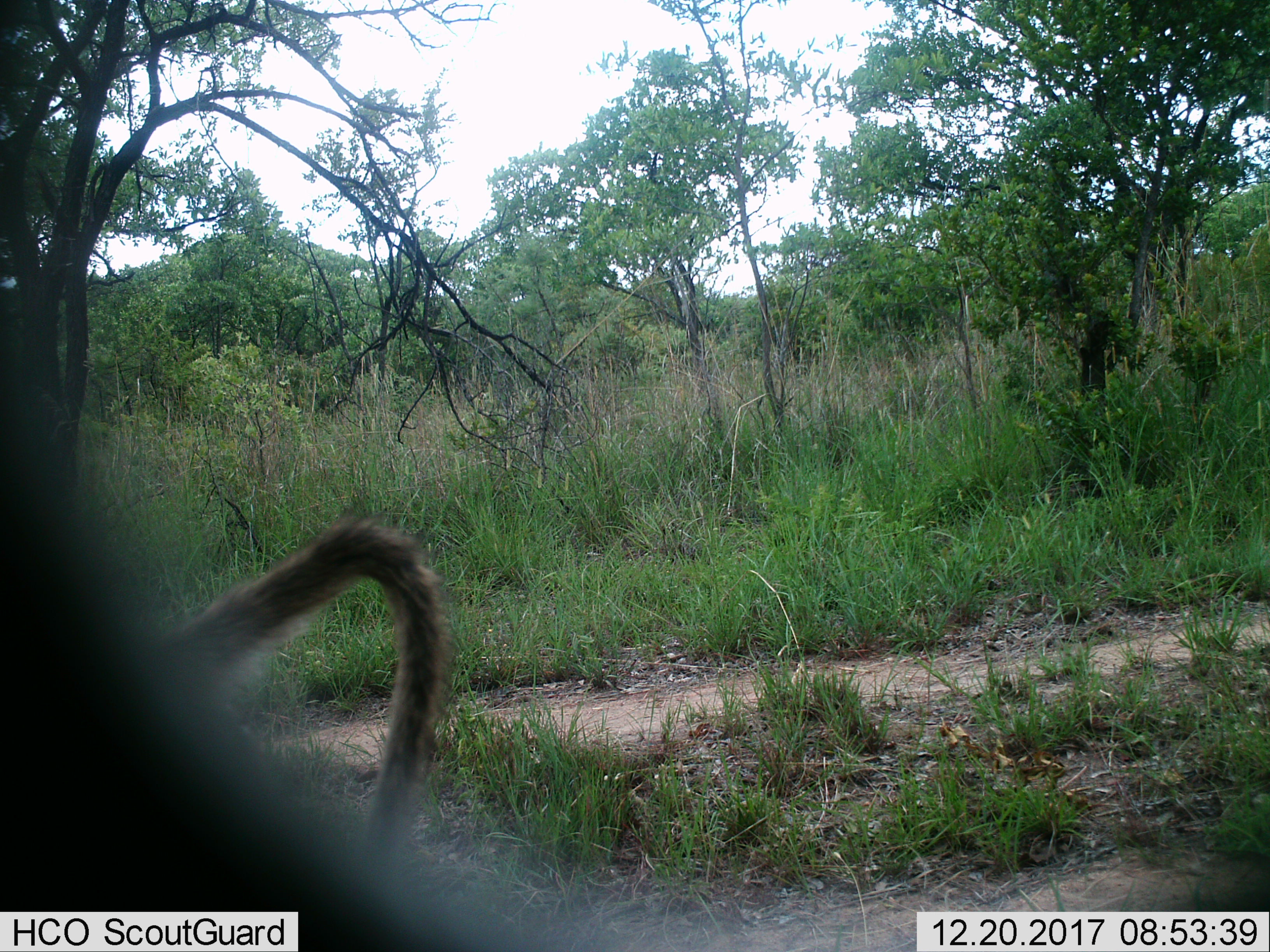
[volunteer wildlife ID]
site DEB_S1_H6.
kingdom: Animalia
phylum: Chordata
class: Mammalia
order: Primates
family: Cercopithecidae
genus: Papio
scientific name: Papio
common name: baboon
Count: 1.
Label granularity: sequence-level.